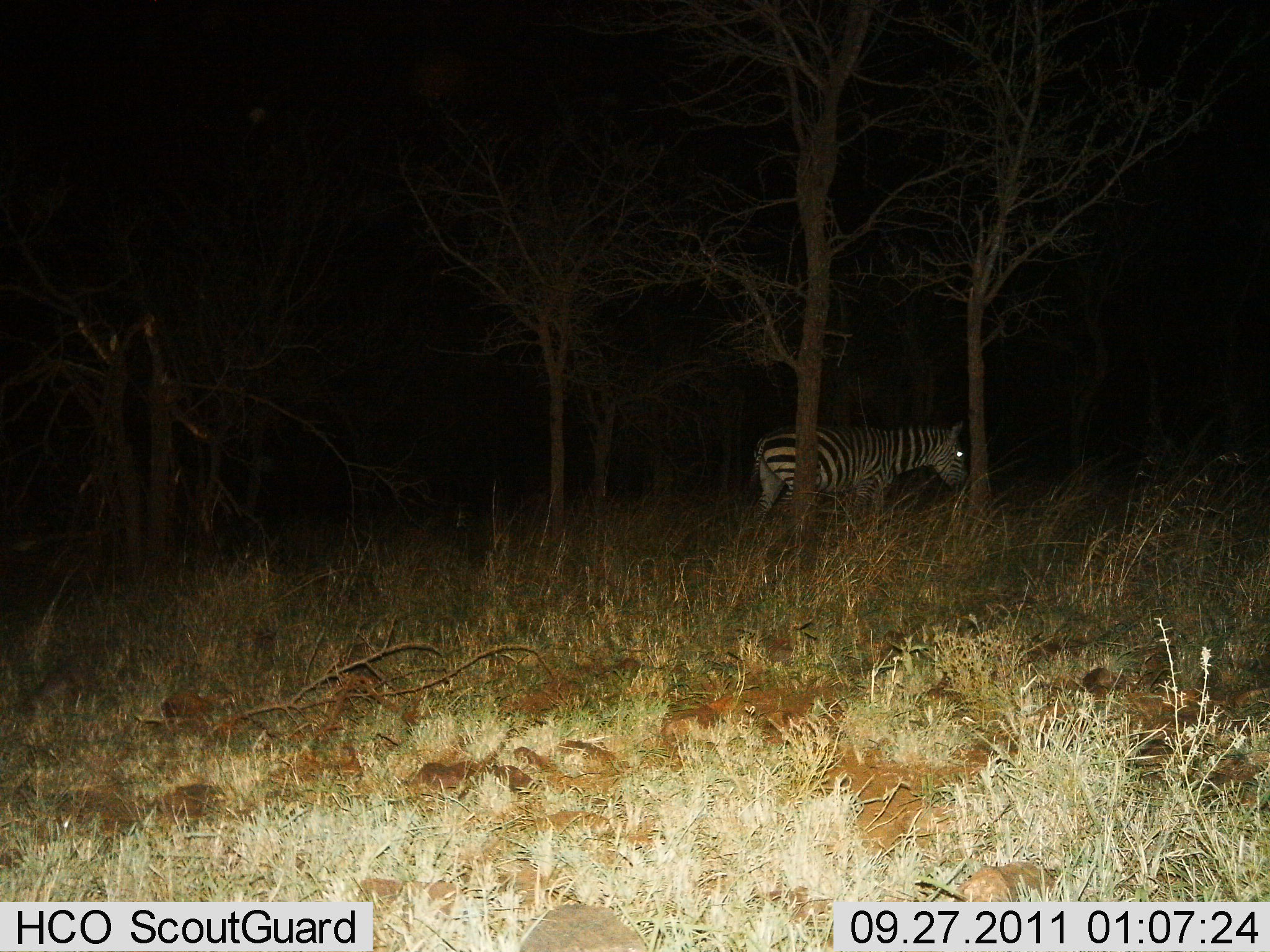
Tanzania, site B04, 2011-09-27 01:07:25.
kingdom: Animalia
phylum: Chordata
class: Mammalia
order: Perissodactyla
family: Equidae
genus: Equus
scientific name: Equus quagga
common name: plains zebra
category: zebra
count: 1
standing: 69%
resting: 0%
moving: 31%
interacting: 0%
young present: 0%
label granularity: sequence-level